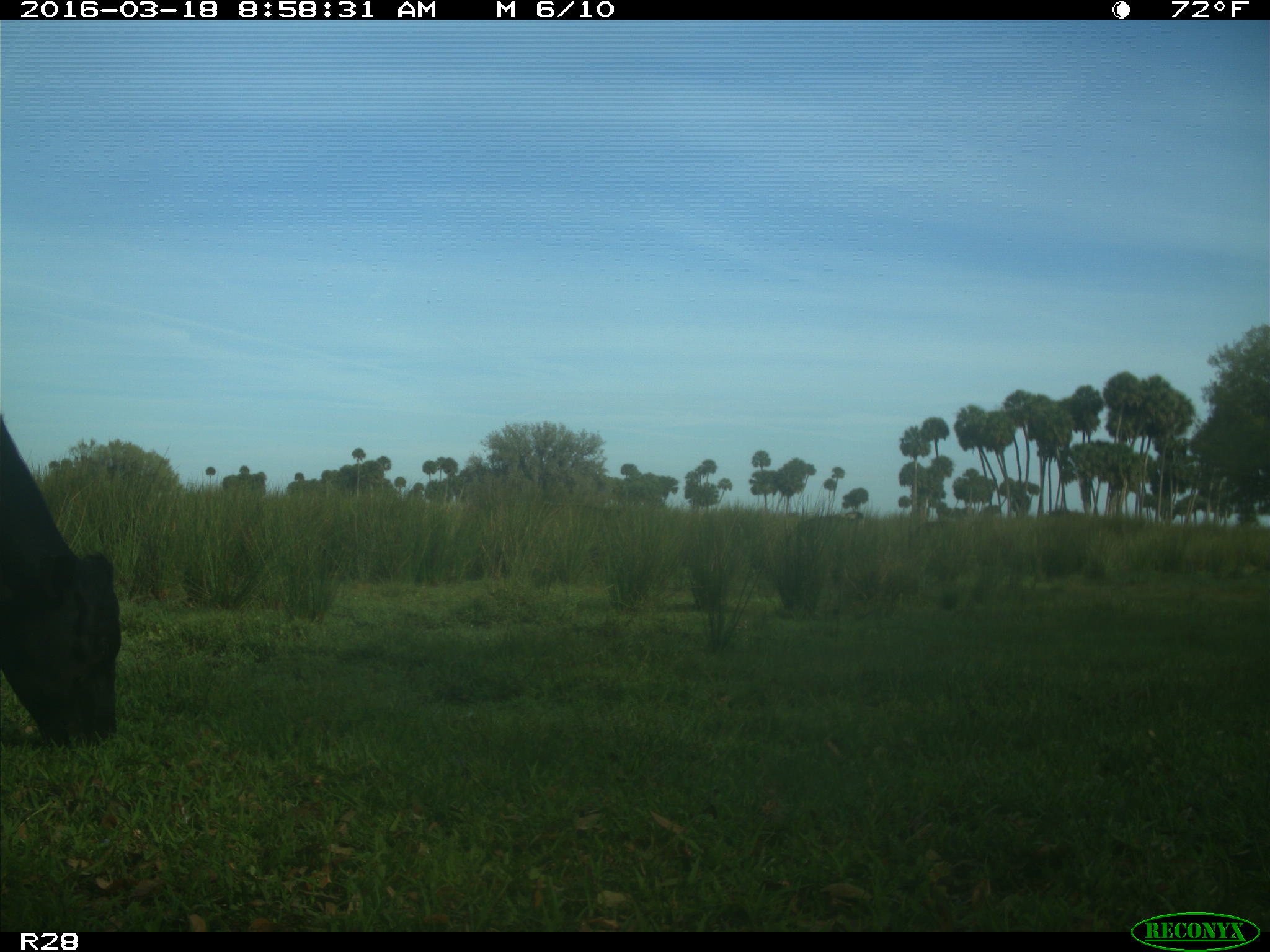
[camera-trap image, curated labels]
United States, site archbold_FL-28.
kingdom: Animalia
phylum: Chordata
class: Mammalia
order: Artiodactyla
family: Bovidae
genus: Bos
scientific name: Bos taurus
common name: domestic cow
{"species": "Bos taurus (domestic cow)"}